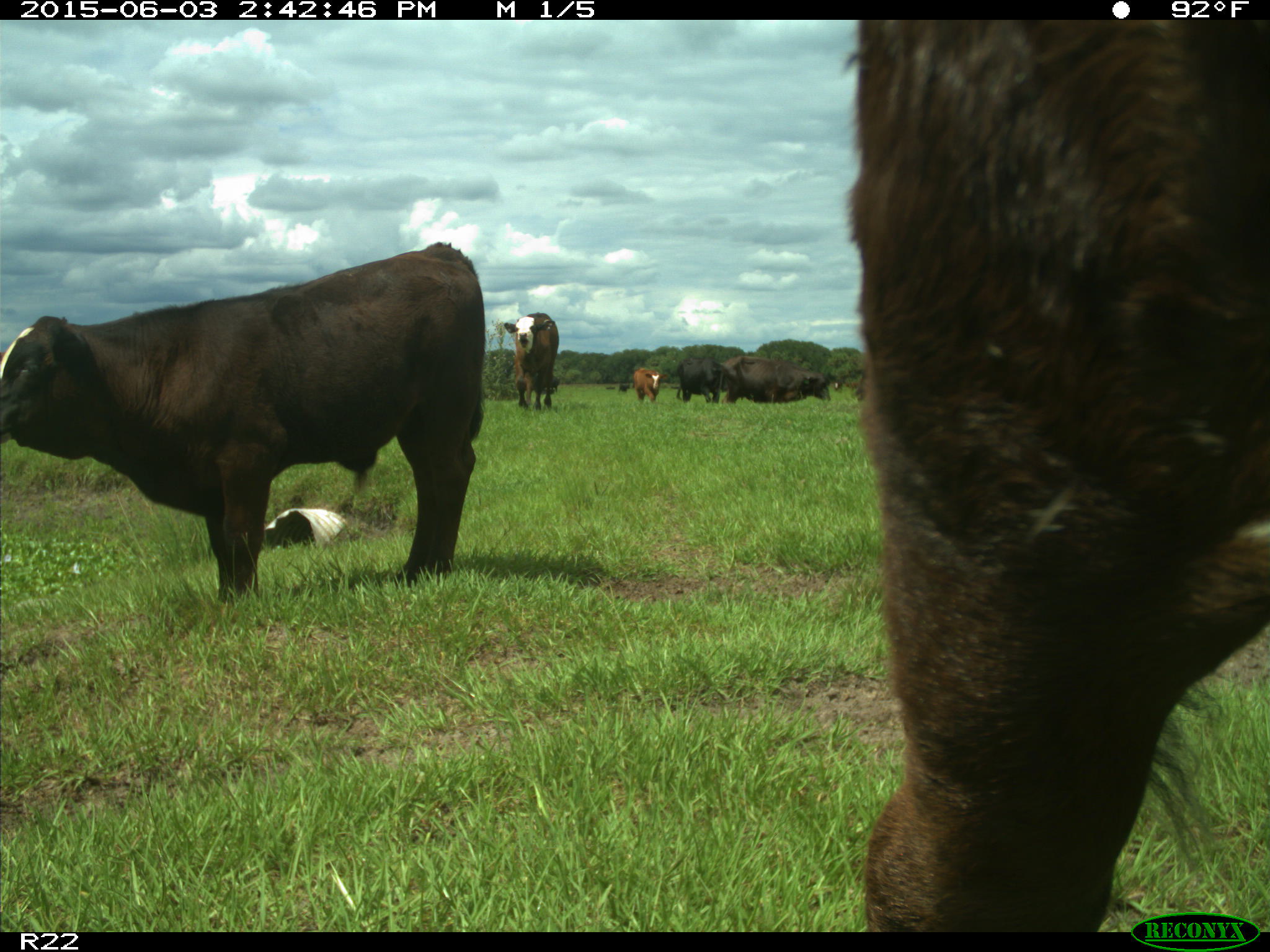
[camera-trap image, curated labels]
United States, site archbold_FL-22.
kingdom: Animalia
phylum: Chordata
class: Mammalia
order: Artiodactyla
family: Bovidae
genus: Bos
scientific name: Bos taurus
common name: domestic cow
Bos taurus (domestic cow).